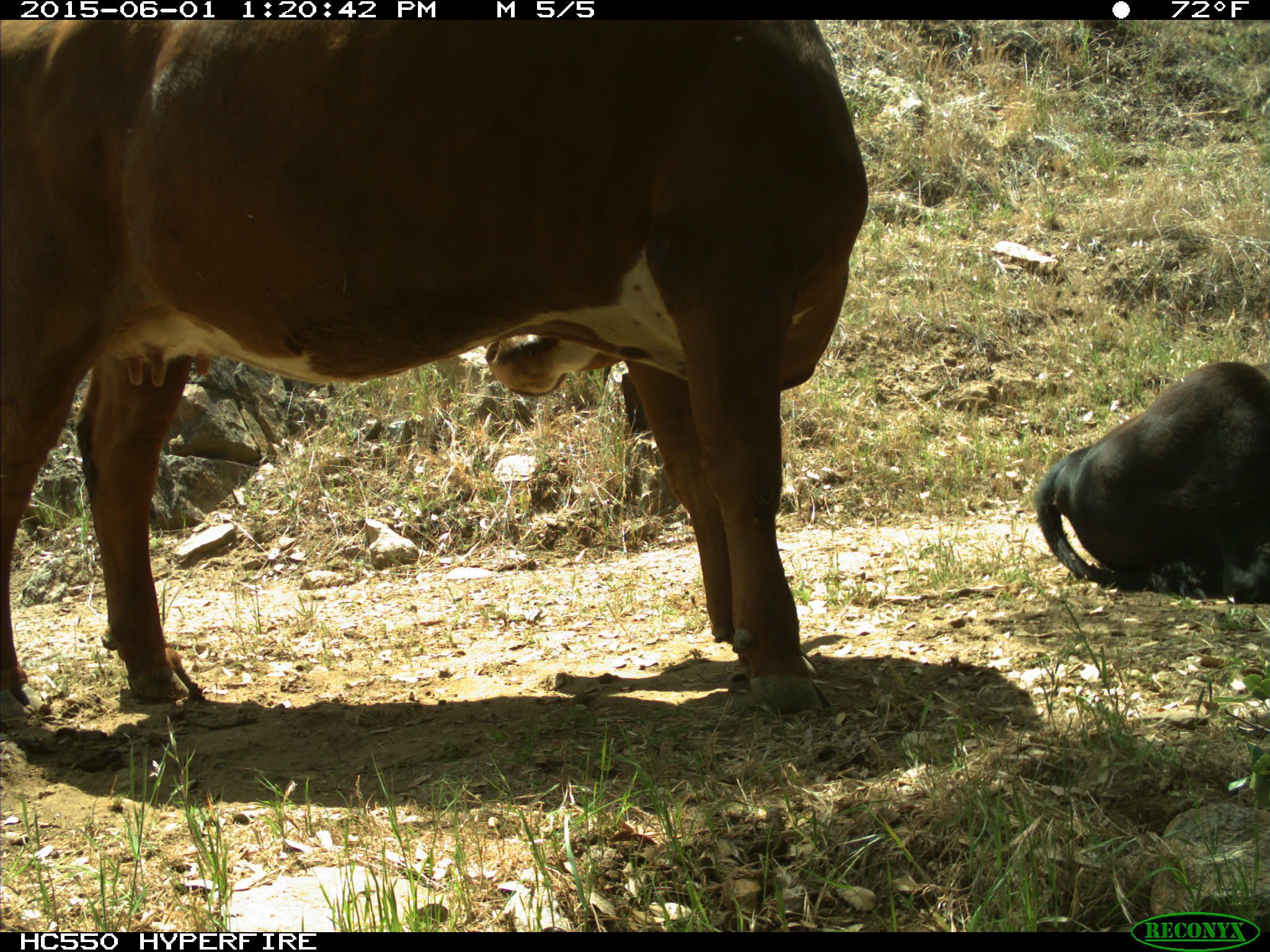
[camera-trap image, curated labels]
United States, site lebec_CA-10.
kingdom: Animalia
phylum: Chordata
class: Mammalia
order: Artiodactyla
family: Bovidae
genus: Bos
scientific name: Bos taurus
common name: domestic cow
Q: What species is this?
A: Bos taurus (domestic cow).